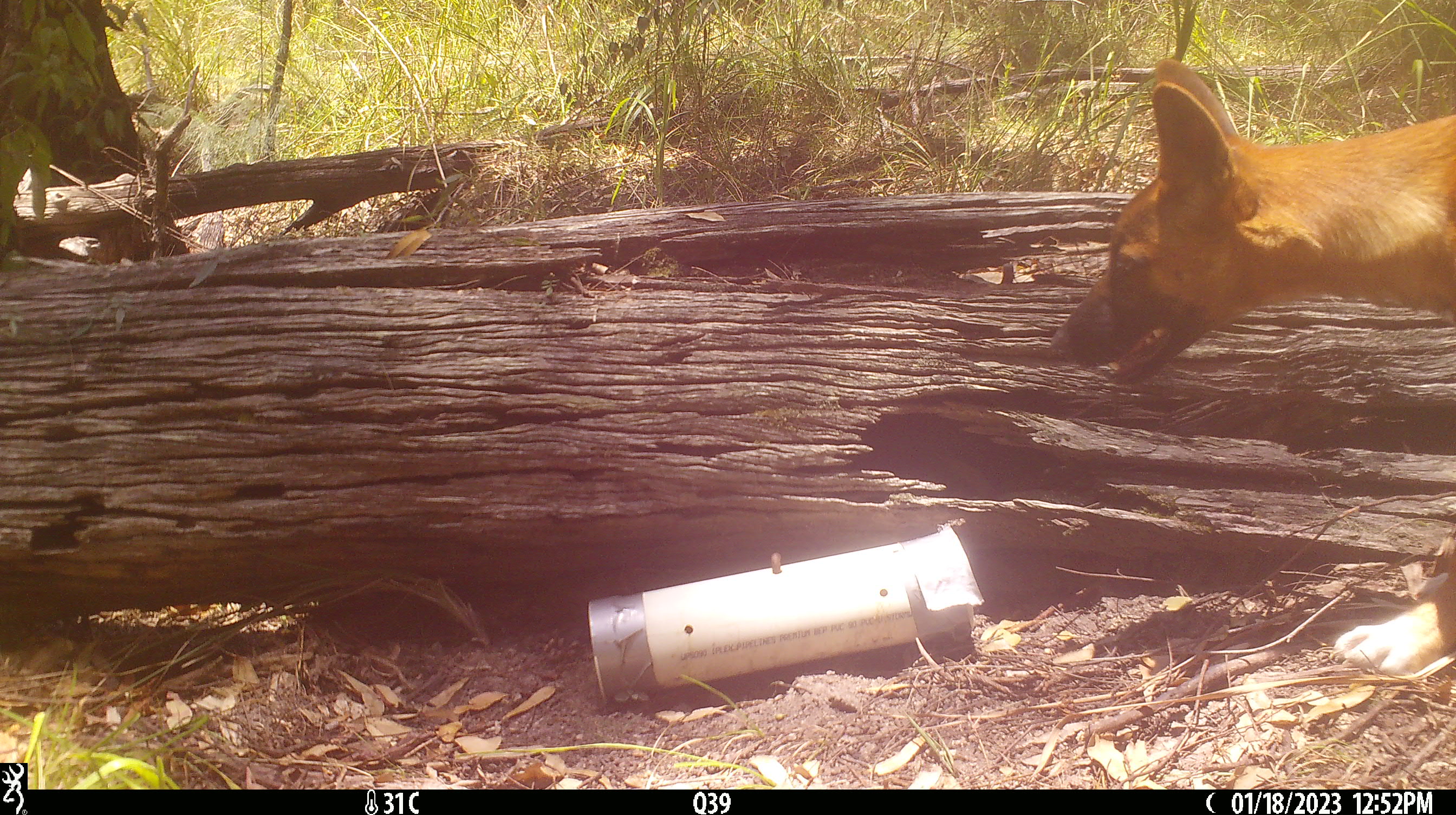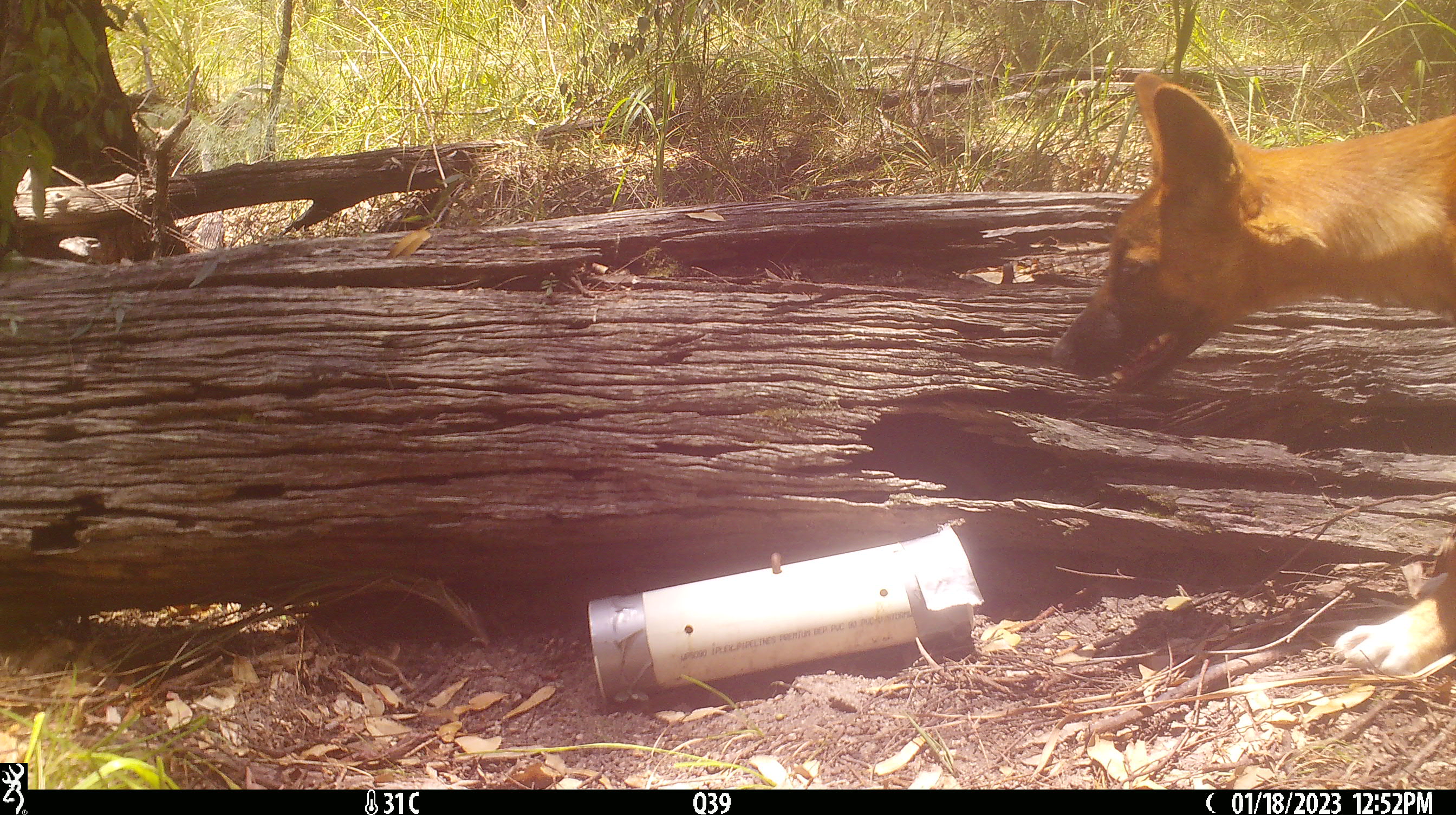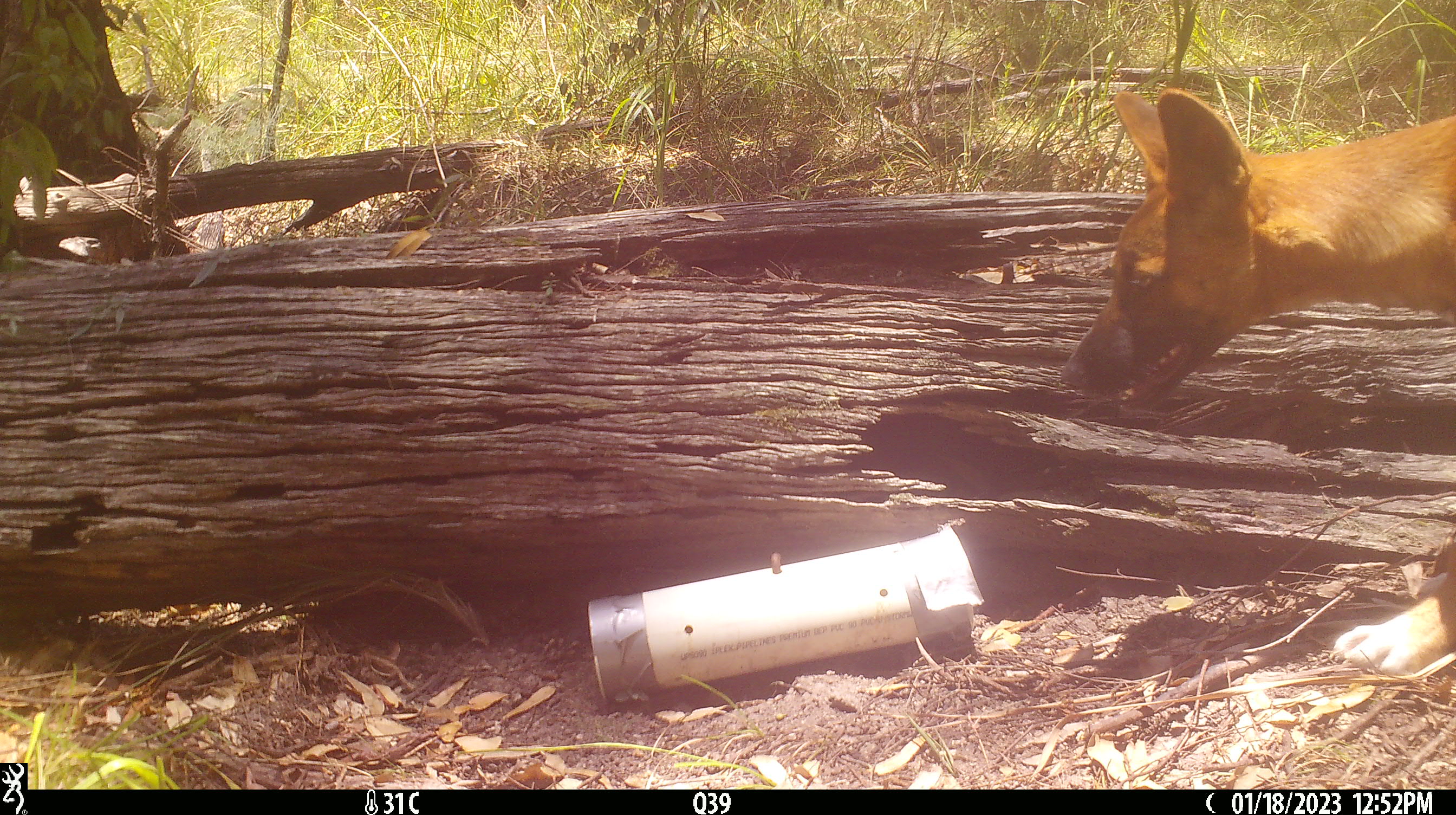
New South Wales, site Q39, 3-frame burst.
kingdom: Animalia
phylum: Chordata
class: Mammalia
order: Carnivora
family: Canidae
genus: Canis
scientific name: Canis familiaris dingo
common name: dingo